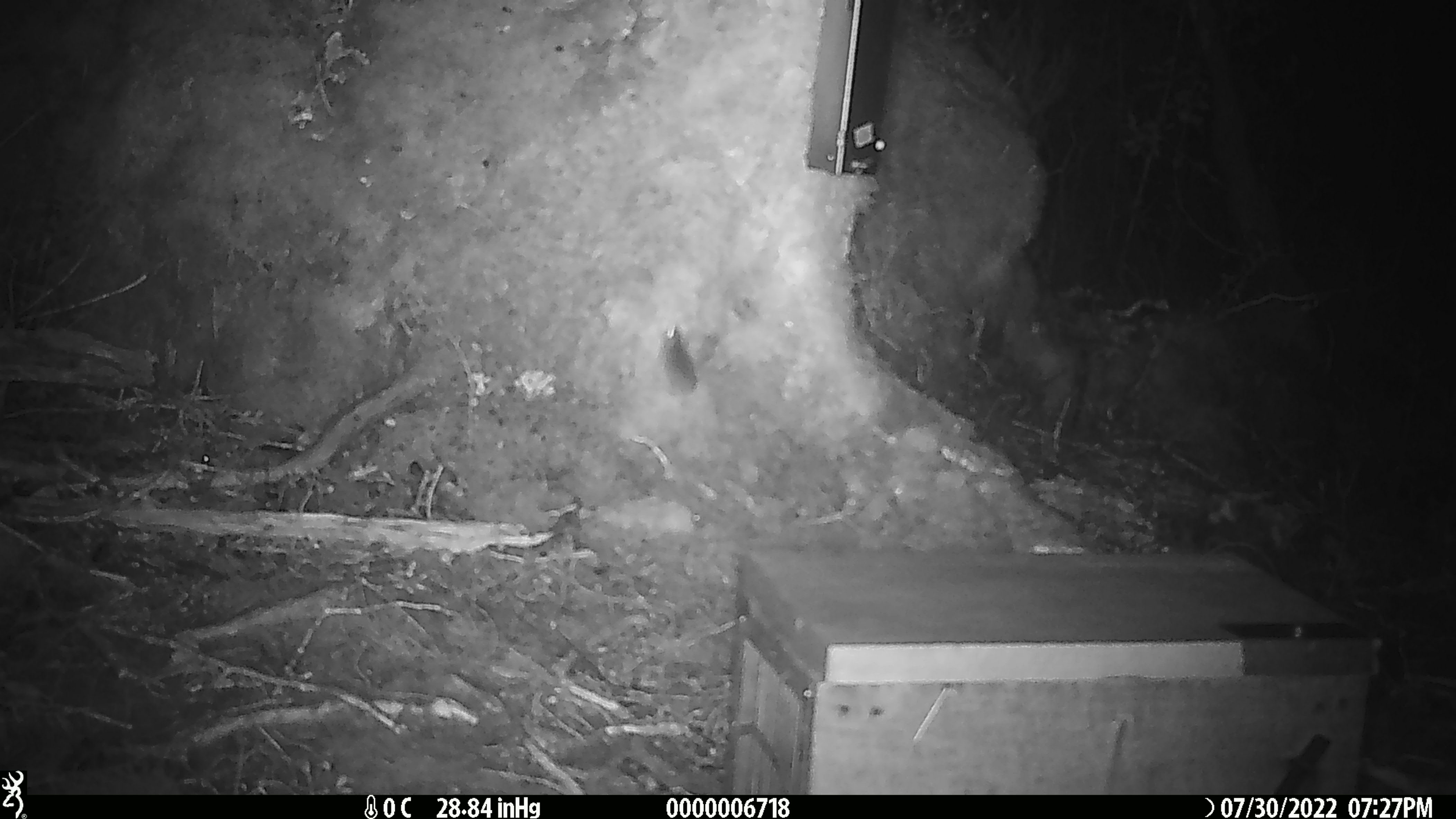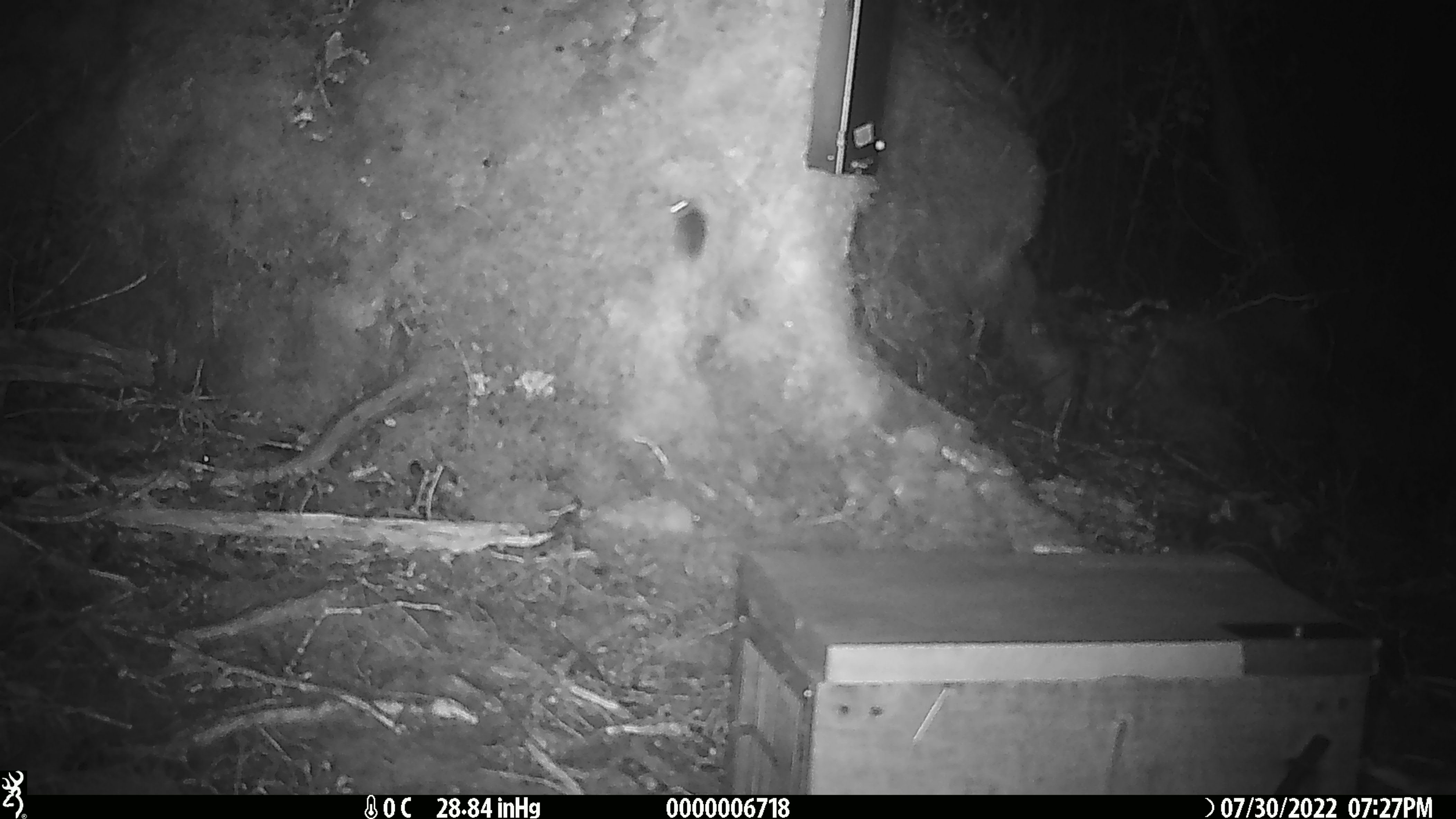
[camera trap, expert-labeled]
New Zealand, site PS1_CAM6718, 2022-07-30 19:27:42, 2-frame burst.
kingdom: Animalia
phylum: Chordata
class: Mammalia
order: Rodentia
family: Muridae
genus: Mus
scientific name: Mus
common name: mouse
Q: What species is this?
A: Mouse (Mus).